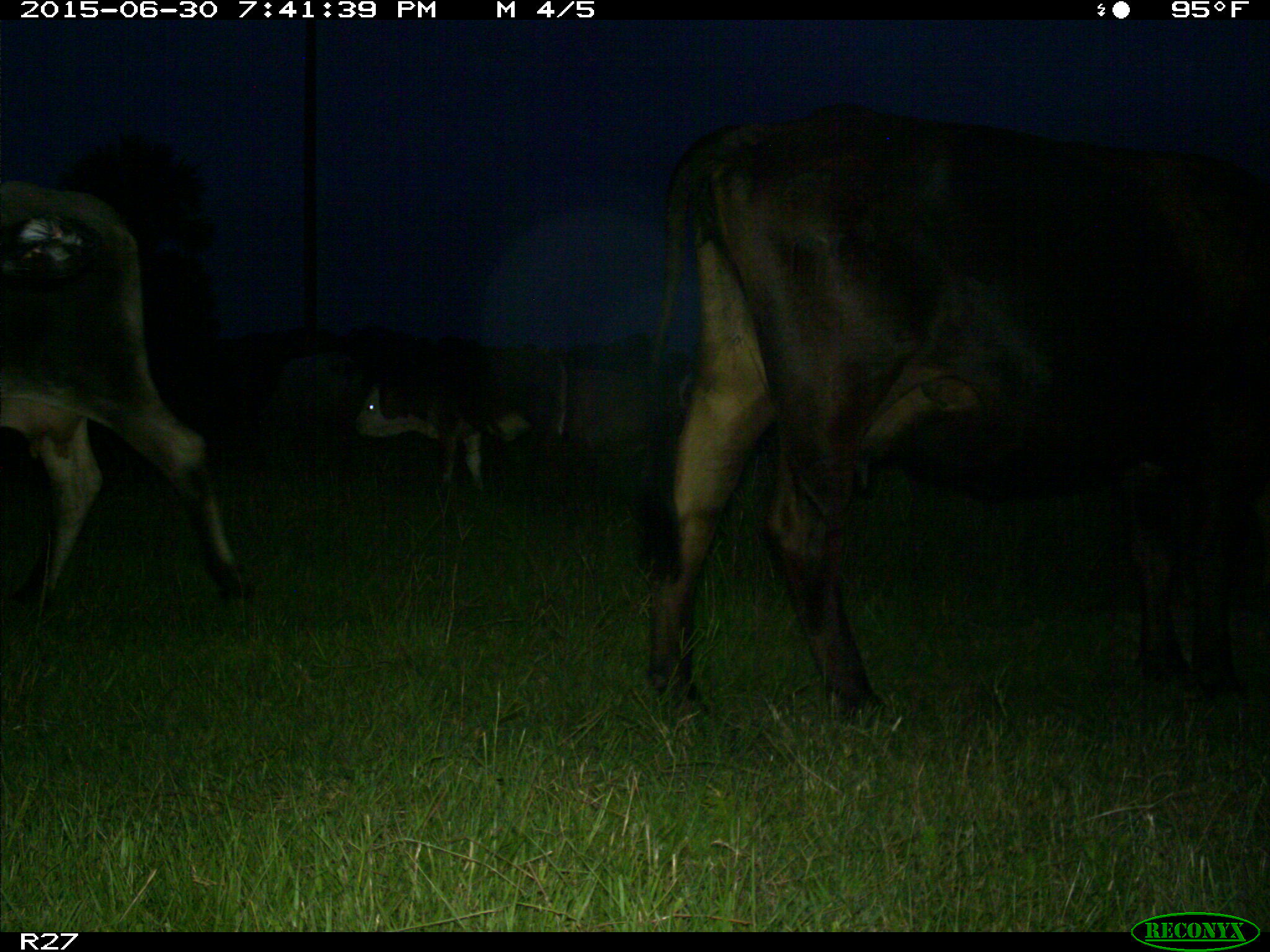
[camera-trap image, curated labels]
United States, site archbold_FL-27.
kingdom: Animalia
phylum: Chordata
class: Mammalia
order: Artiodactyla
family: Bovidae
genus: Bos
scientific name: Bos taurus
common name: domestic cow